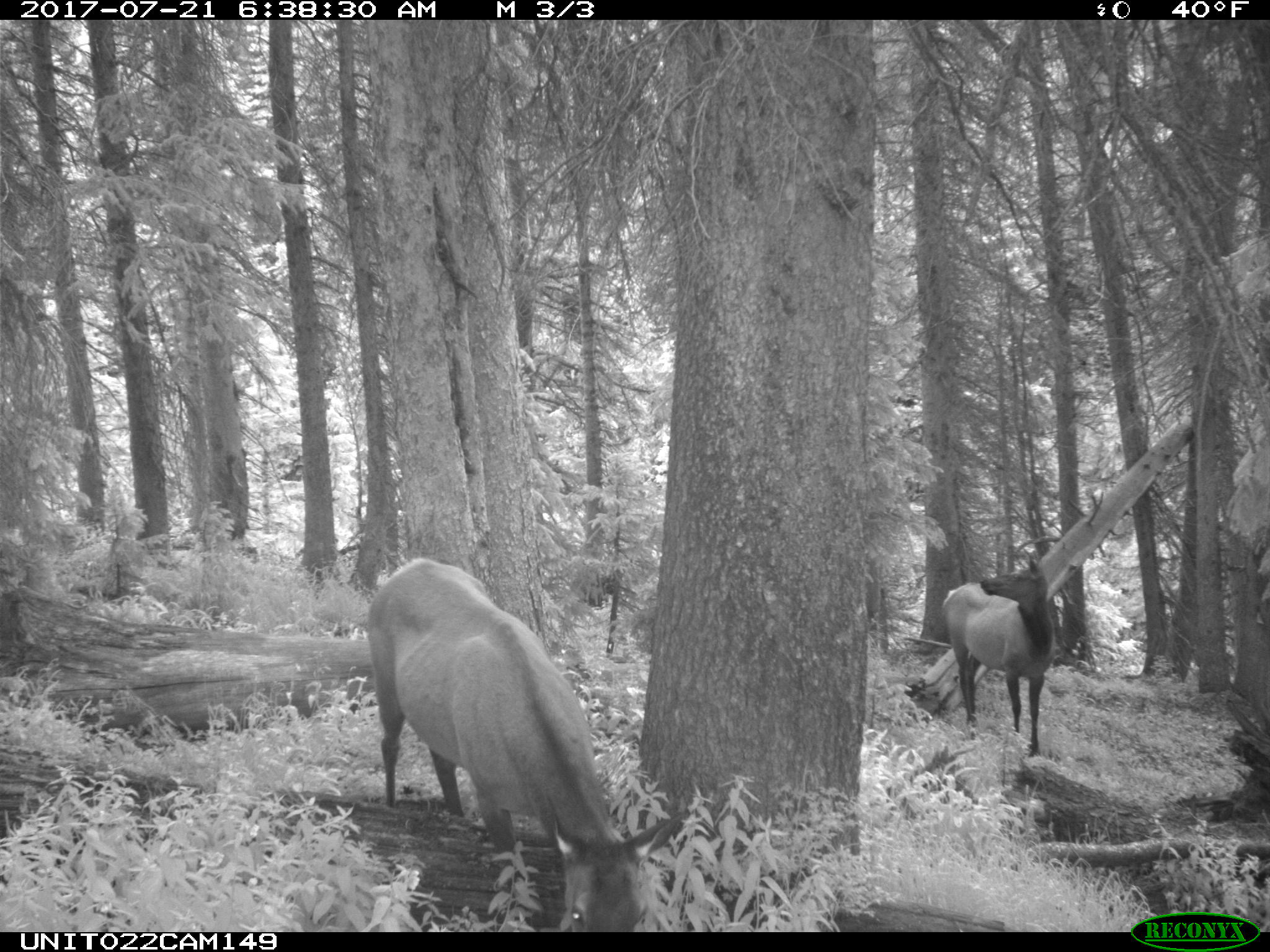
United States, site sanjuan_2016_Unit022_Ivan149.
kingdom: Animalia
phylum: Chordata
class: Mammalia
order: Artiodactyla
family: Cervidae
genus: Cervus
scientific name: Cervus elaphus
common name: red deer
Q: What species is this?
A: Cervus elaphus (red deer).